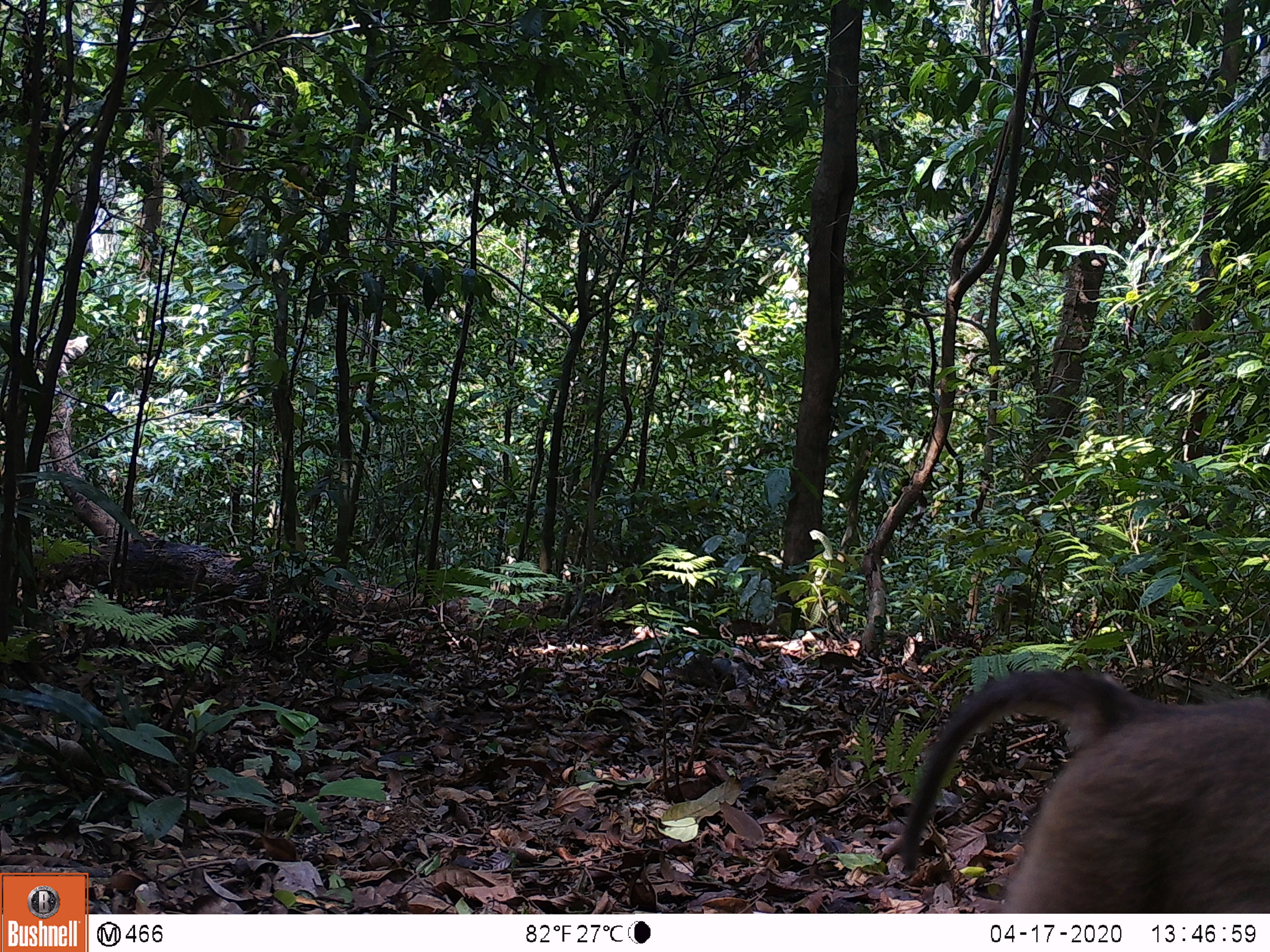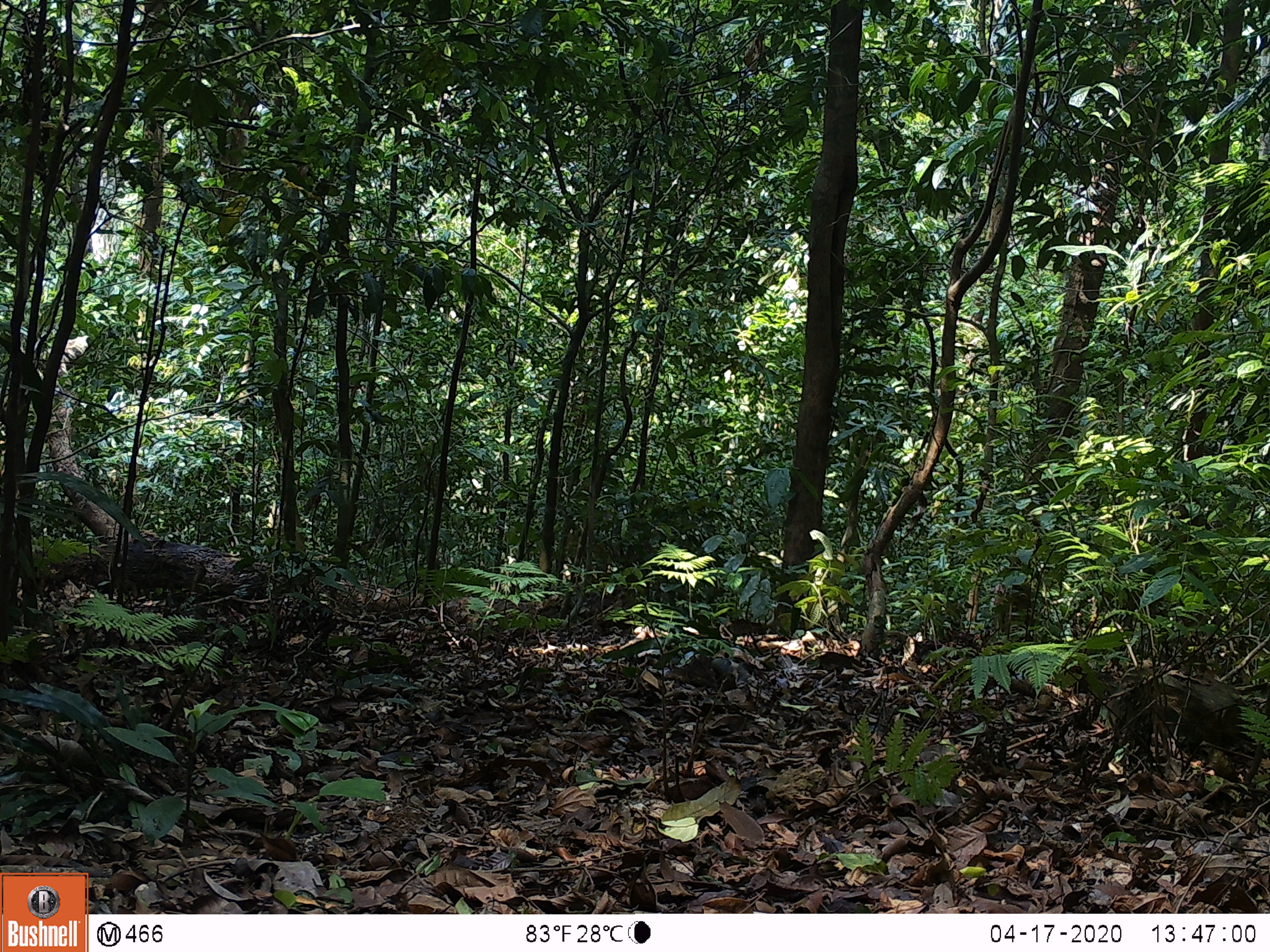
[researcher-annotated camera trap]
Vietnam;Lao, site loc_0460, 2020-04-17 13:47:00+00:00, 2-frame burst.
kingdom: Animalia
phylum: Chordata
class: Mammalia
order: Primates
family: Cercopithecidae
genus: Macaca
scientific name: Macaca nemestrina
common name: pig-tailed macaque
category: pig tailed macaque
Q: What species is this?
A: Pig tailed macaque (pig-tailed macaque) (Macaca nemestrina).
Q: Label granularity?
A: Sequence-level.